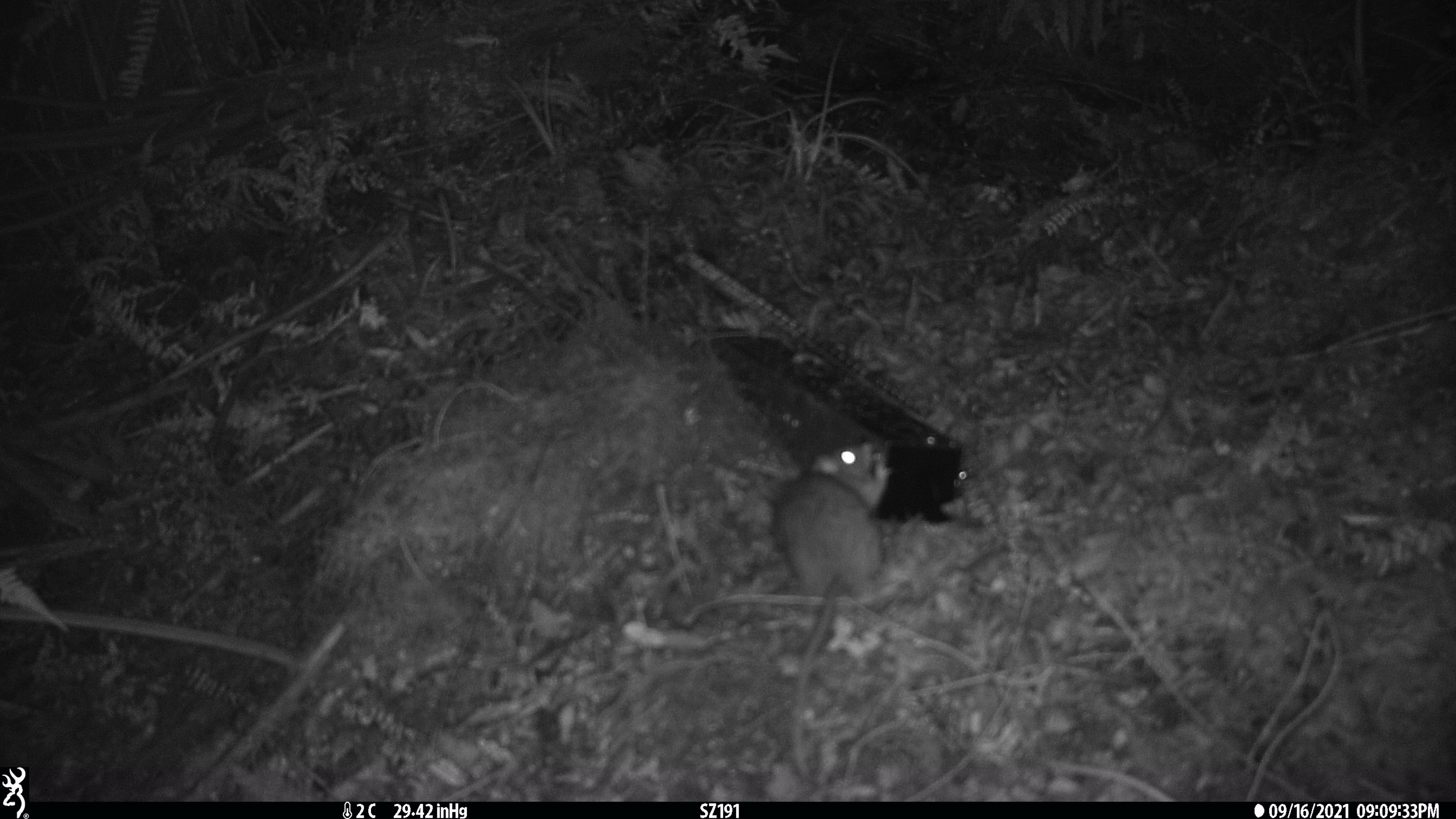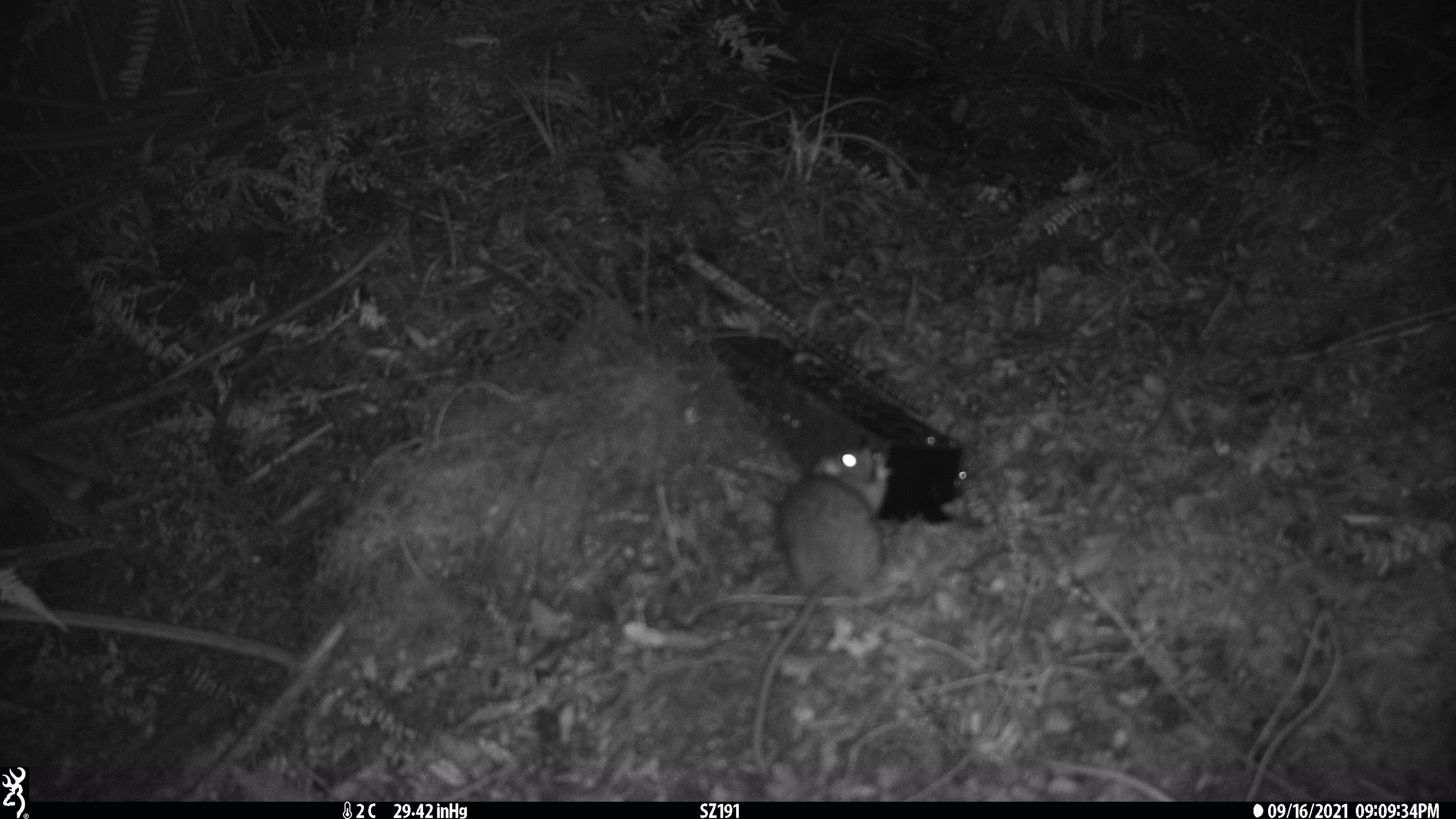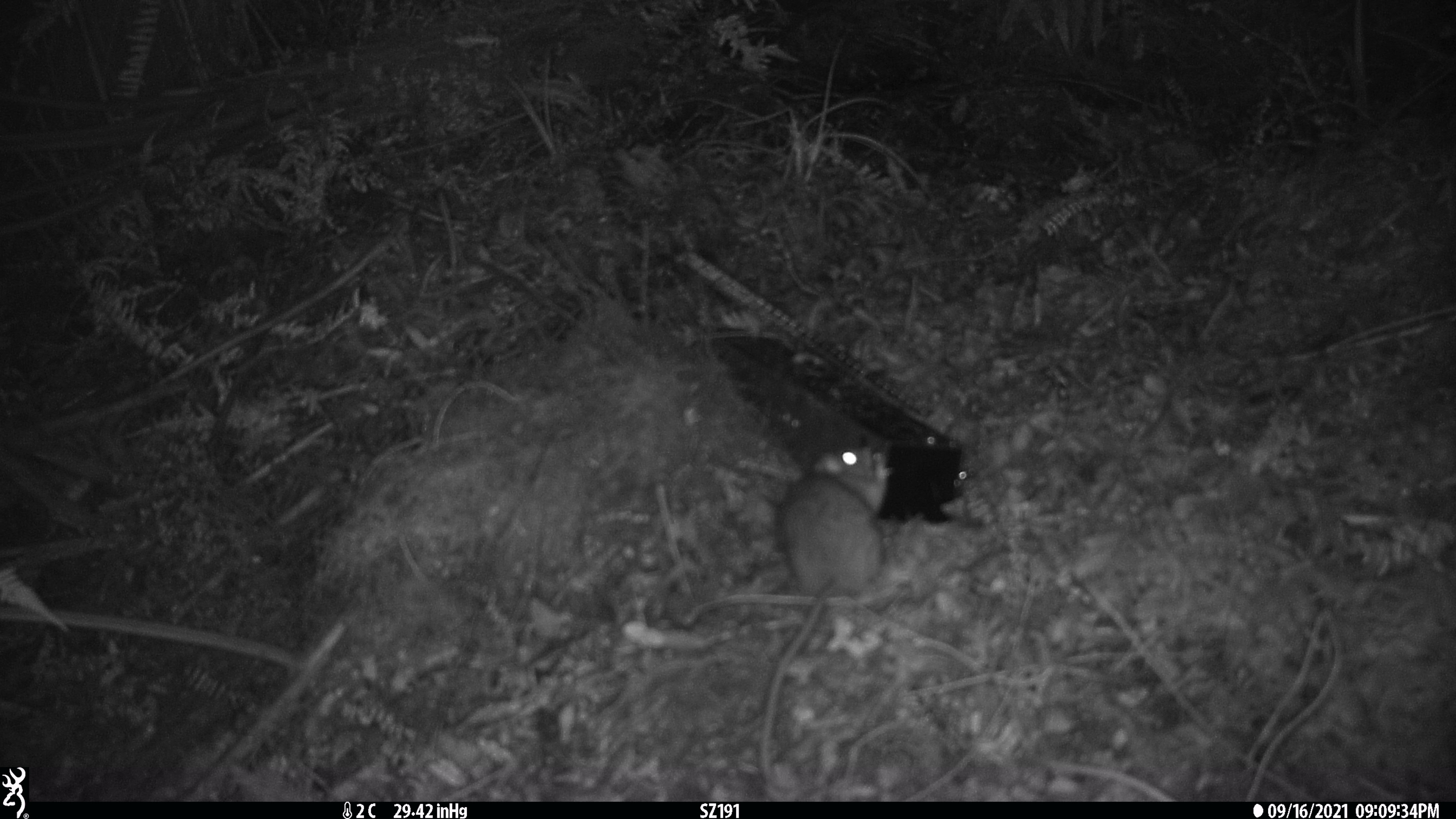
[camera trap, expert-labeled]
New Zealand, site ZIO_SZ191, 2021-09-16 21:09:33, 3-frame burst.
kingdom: Animalia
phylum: Chordata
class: Mammalia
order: Rodentia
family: Muridae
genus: Rattus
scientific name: Rattus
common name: rat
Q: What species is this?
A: Rat (Rattus).